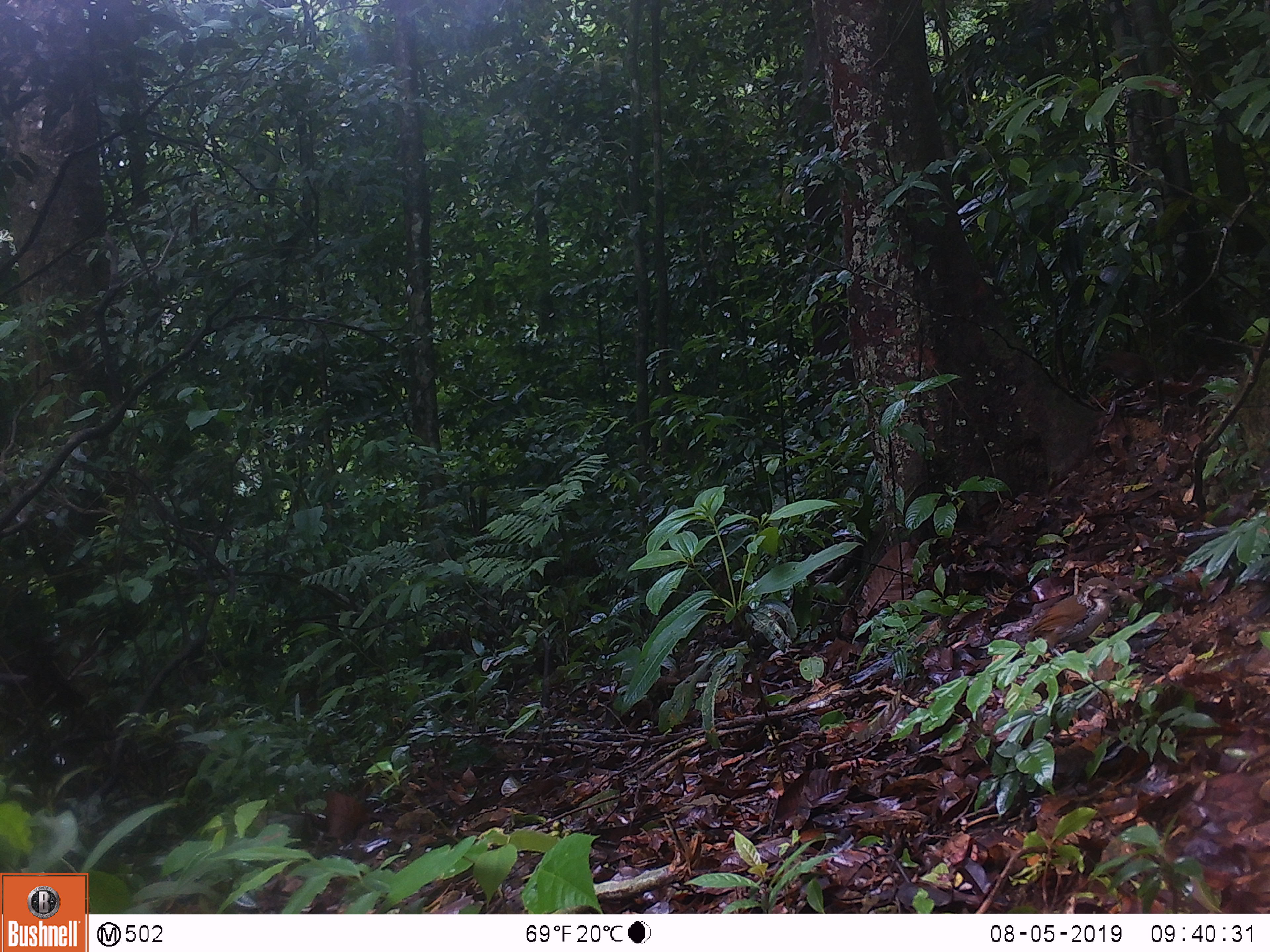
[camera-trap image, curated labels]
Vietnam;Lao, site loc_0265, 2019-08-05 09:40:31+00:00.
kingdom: Animalia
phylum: Chordata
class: Aves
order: Galliformes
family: Phasianidae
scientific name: Phasianidae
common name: partridge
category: unidentified partridge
Unidentified partridge (partridge) (Phasianidae). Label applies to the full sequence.